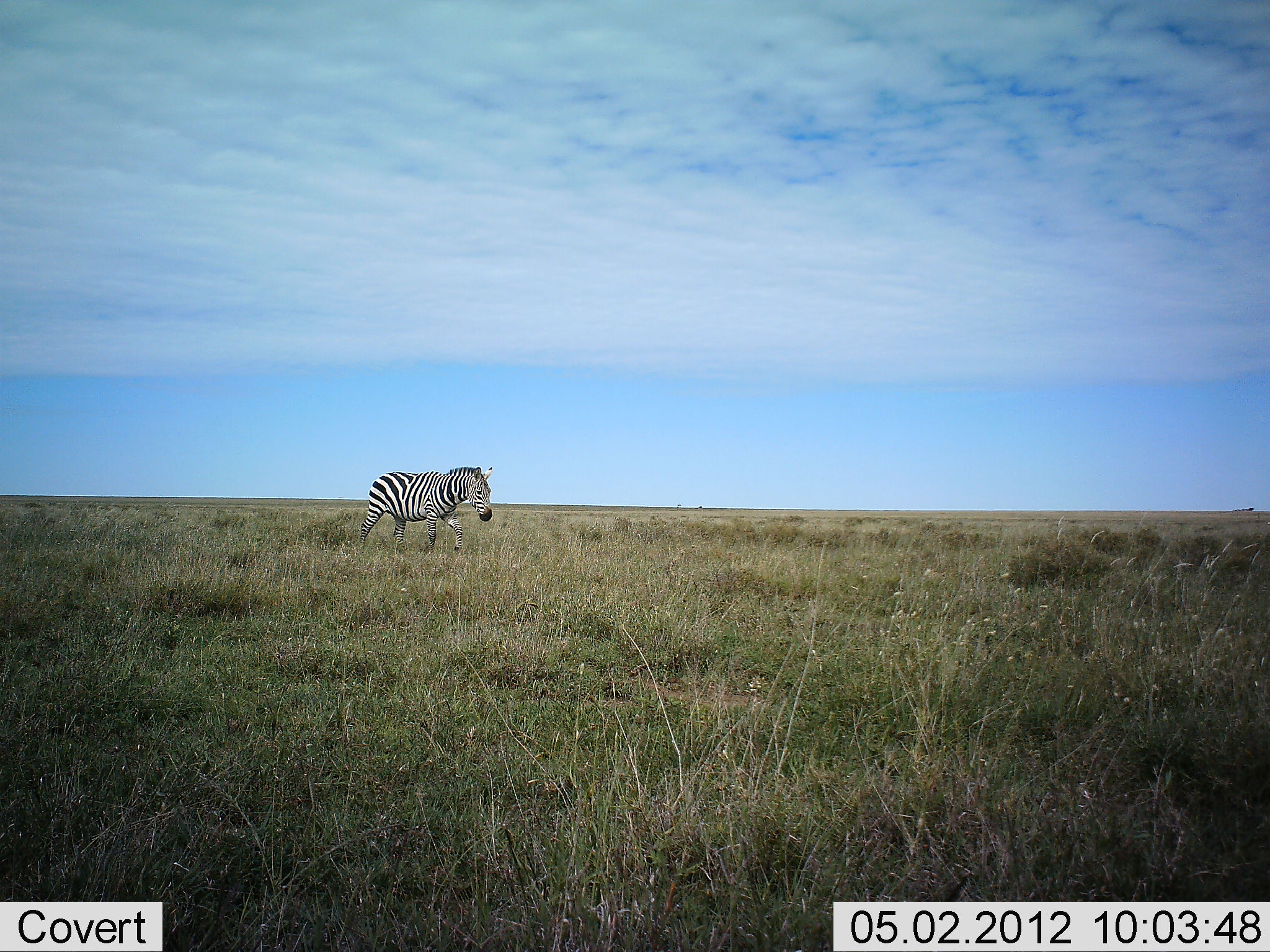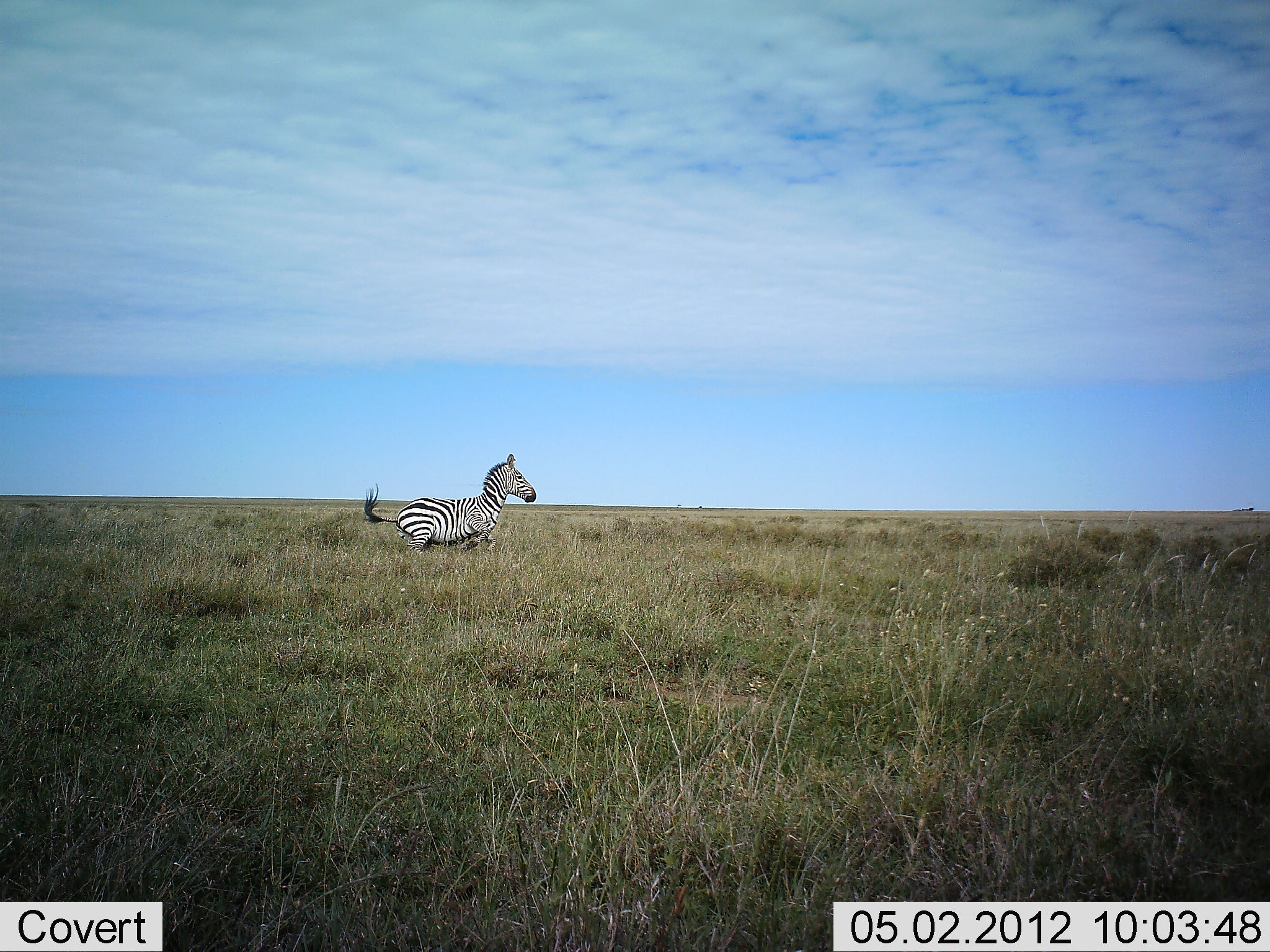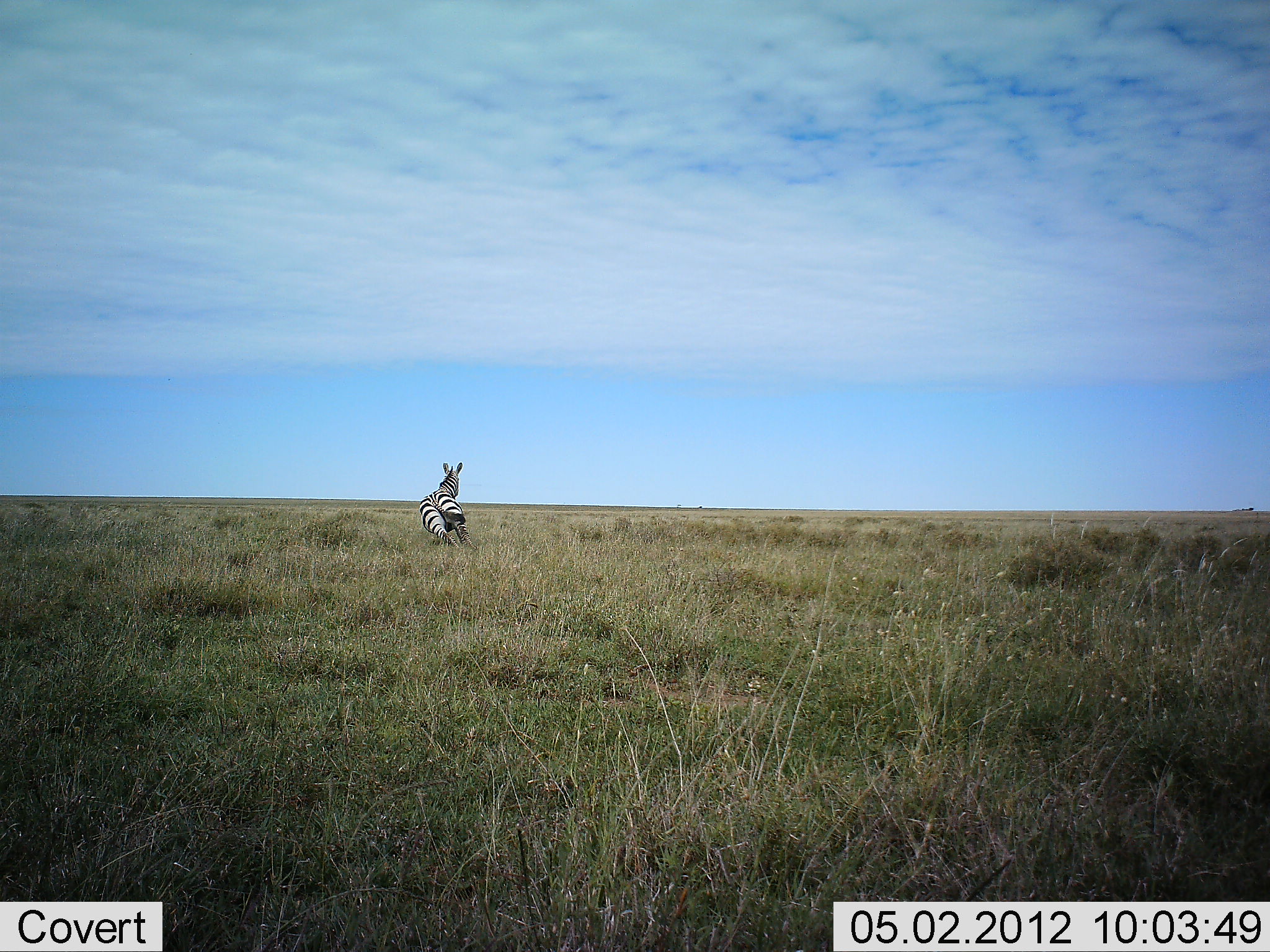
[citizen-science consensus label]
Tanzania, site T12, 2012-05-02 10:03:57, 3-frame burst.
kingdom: Animalia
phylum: Chordata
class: Mammalia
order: Perissodactyla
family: Equidae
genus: Equus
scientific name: Equus quagga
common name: plains zebra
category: zebra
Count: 1.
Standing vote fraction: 0%.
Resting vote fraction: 0%.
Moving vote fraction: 100%.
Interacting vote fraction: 0%.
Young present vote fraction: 0%.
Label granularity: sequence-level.